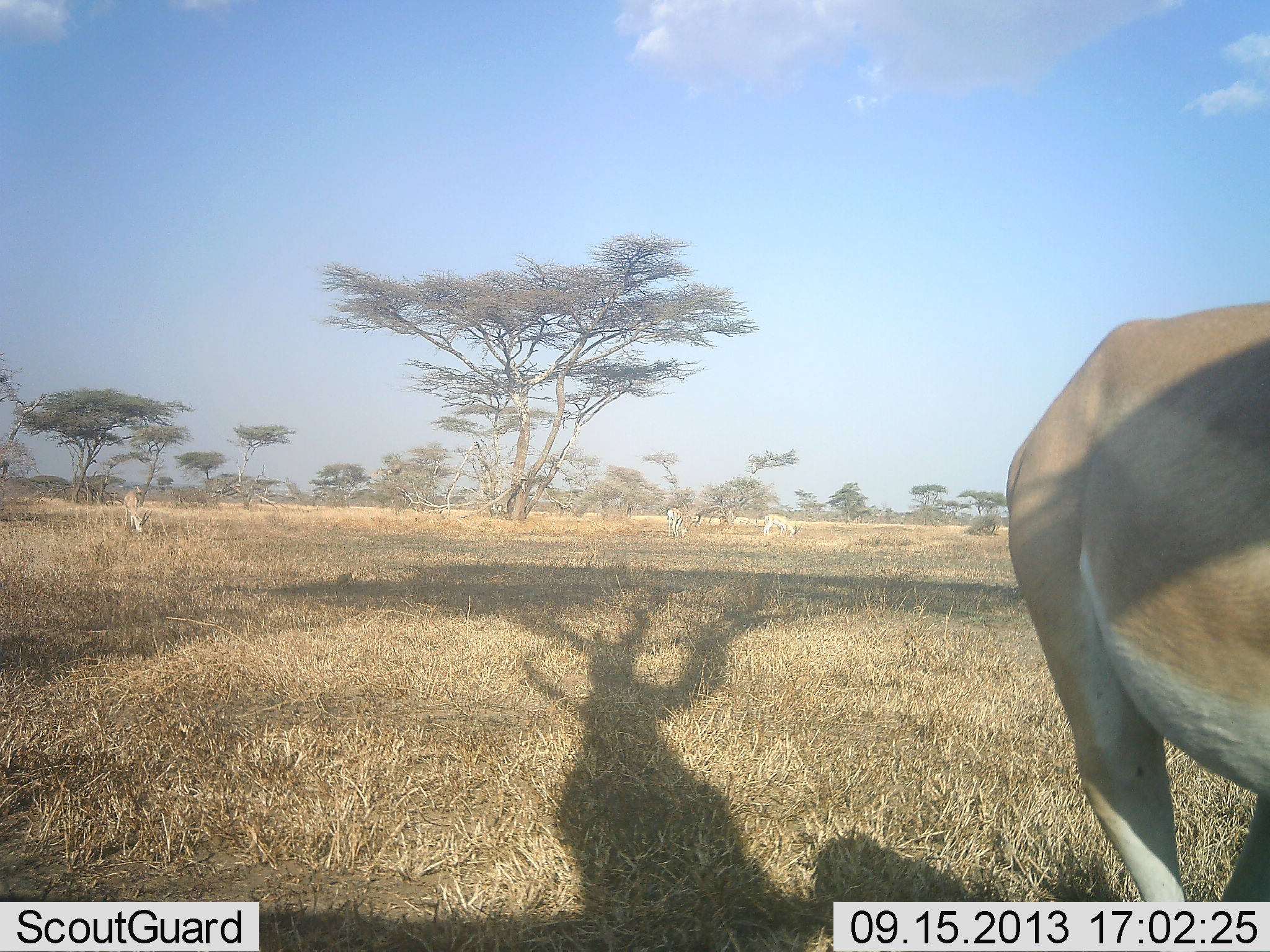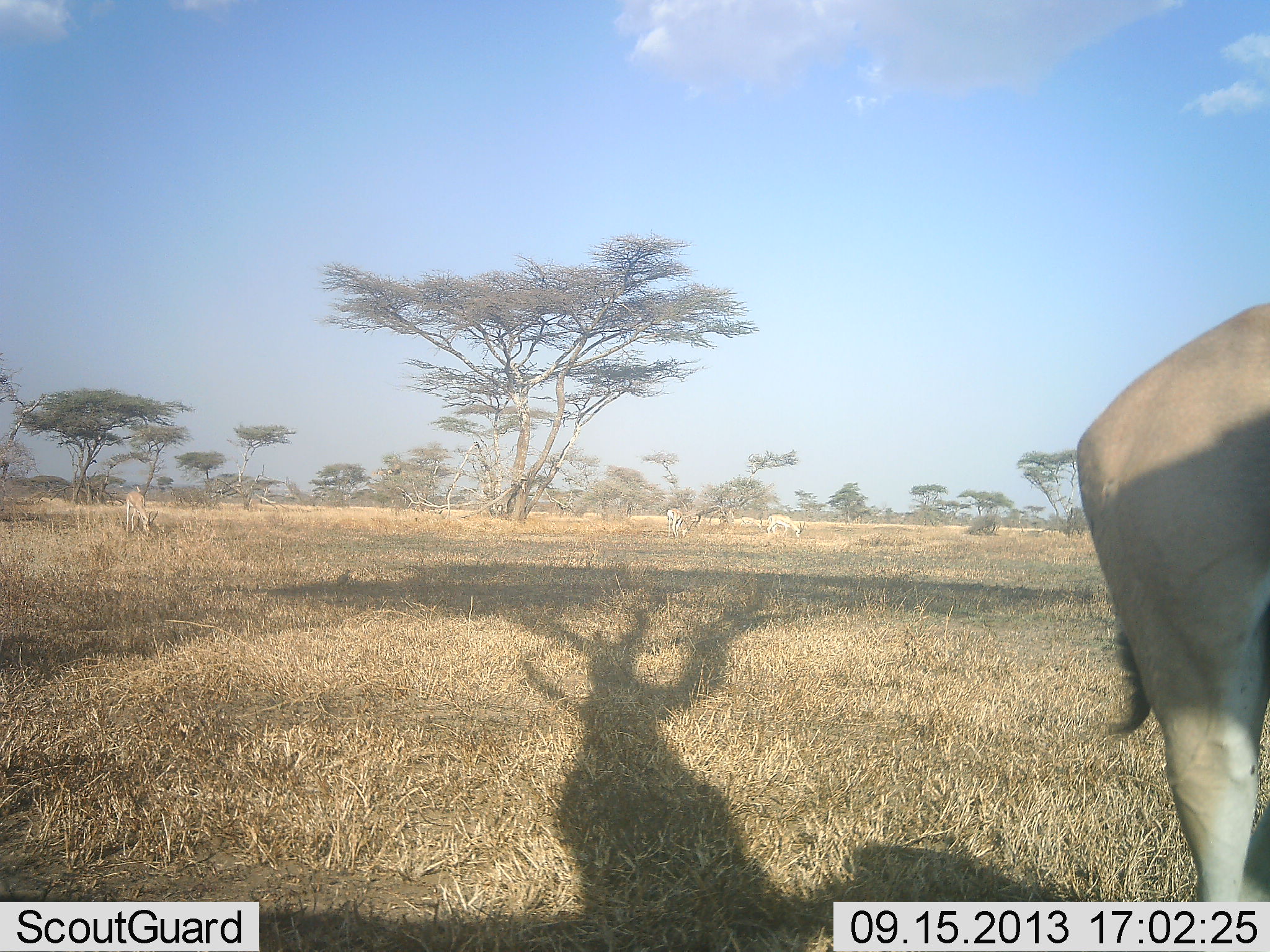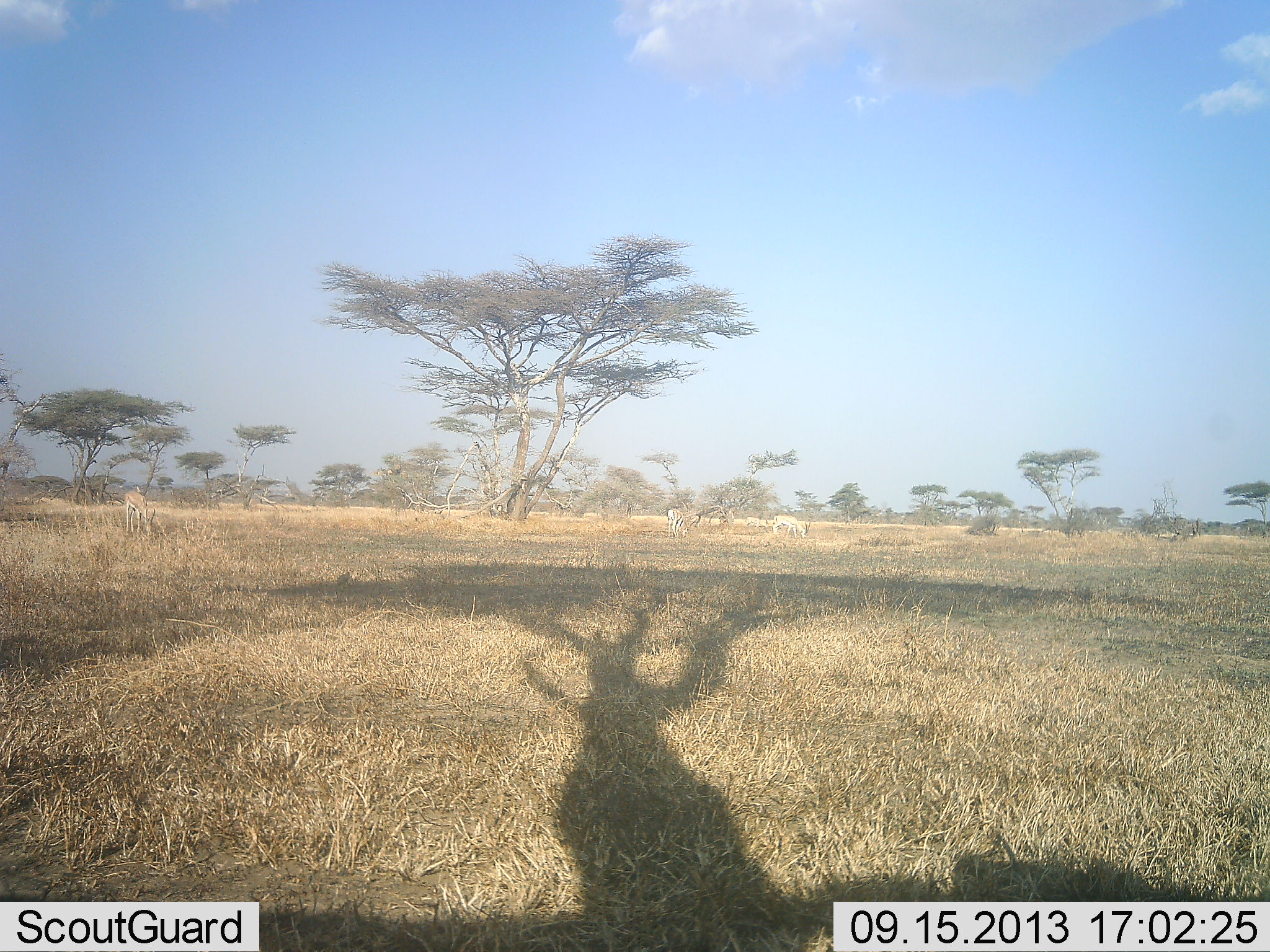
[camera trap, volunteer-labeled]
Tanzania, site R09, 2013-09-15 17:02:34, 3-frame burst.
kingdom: Animalia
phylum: Chordata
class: Mammalia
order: Artiodactyla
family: Bovidae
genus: Nanger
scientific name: Nanger granti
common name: grant's gazelle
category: gazellegrants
Gazellegrants (grant's gazelle) (Nanger granti), count 1. Behavior (volunteer vote fractions): standing 47%, resting 0%, moving 53%, interacting 0%. Young present (vote fraction): 0%. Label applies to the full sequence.